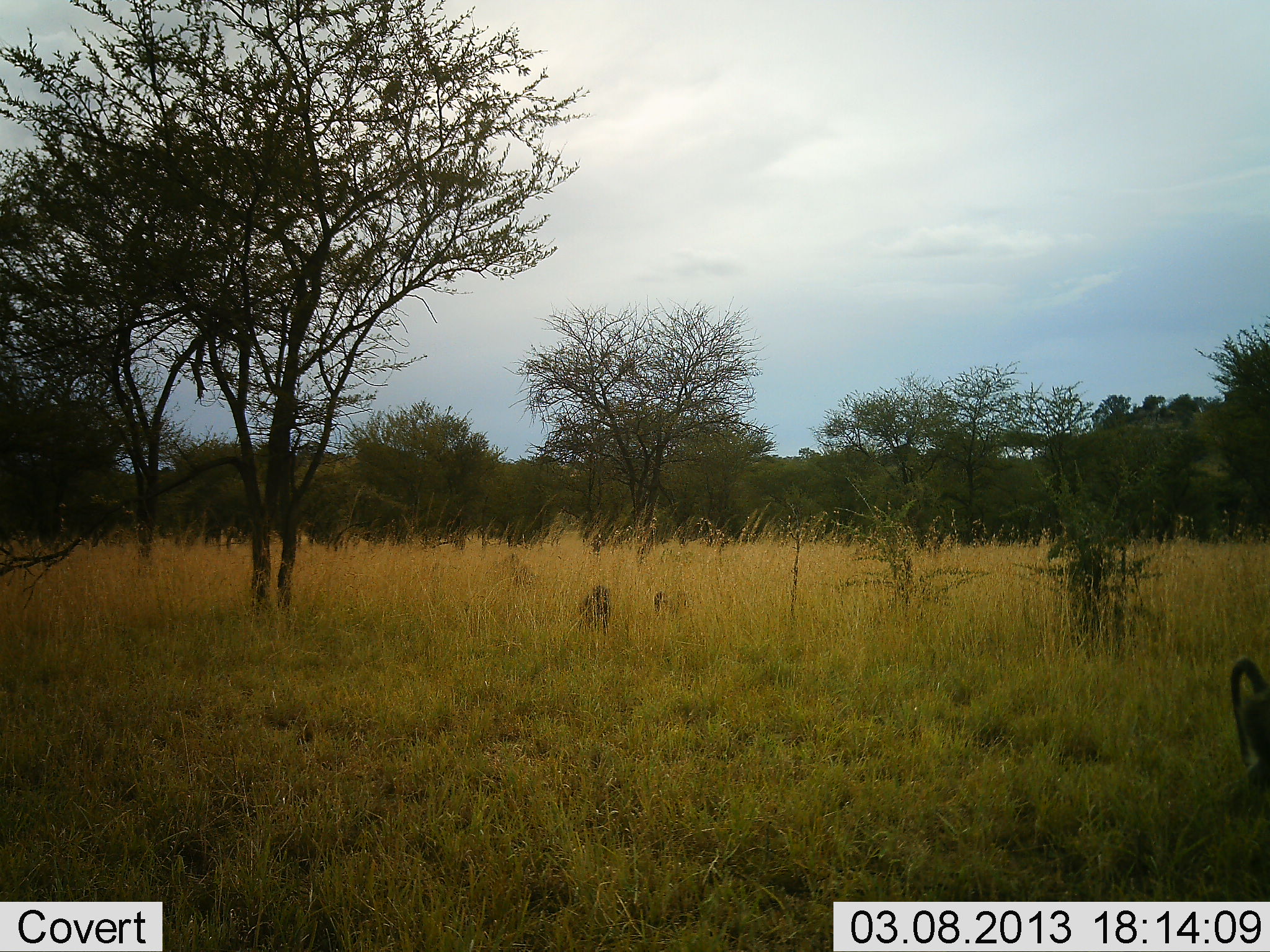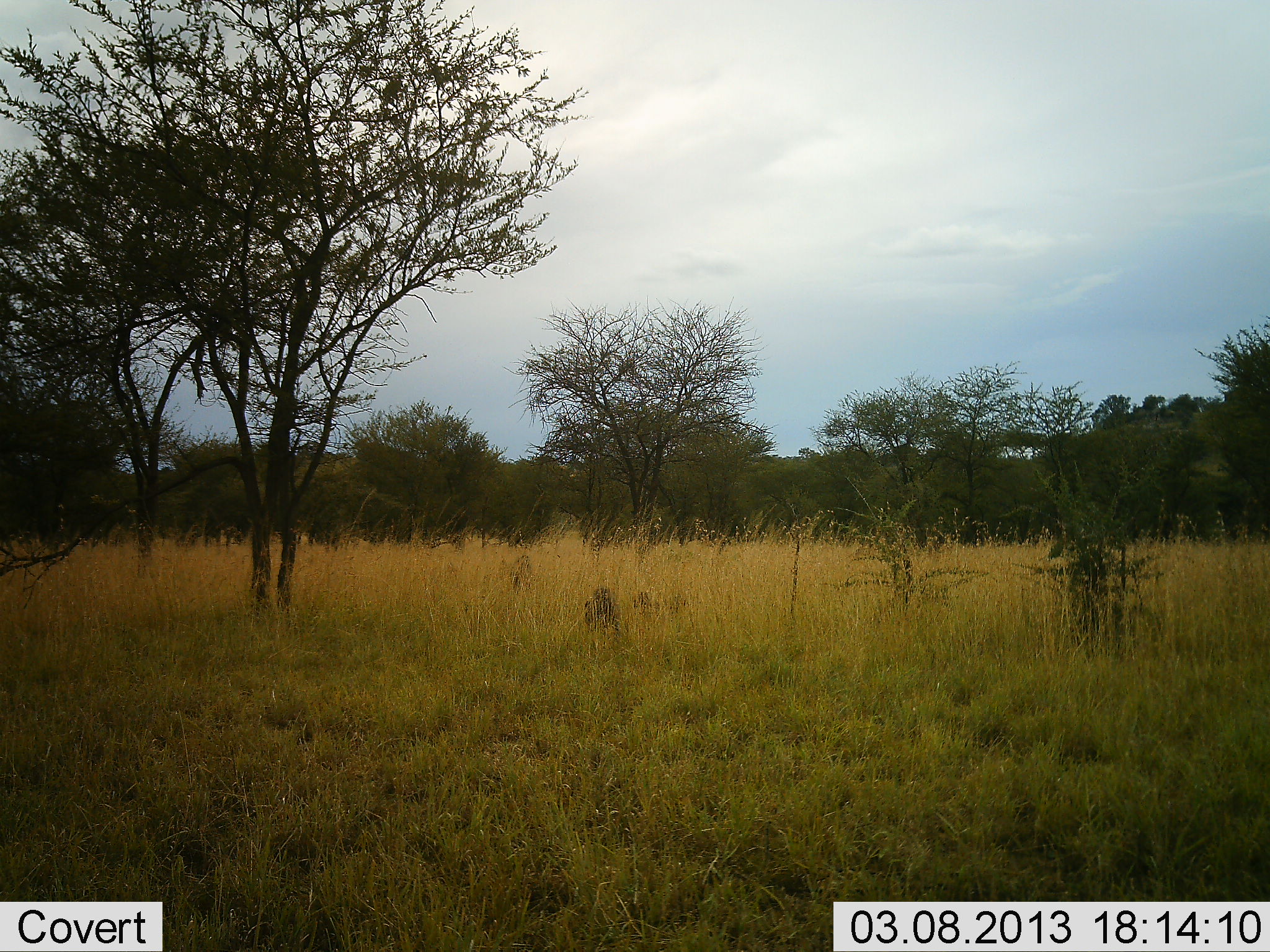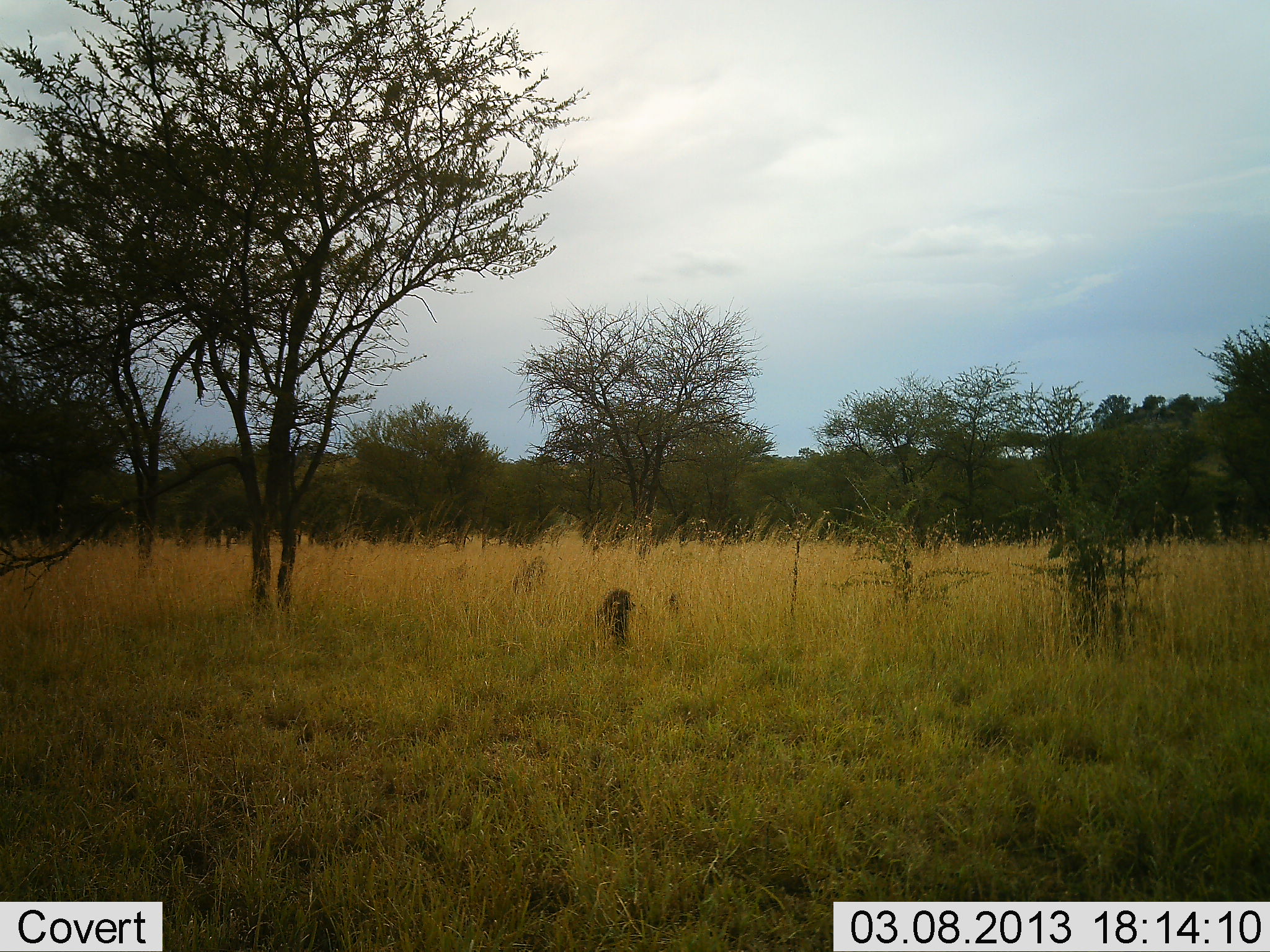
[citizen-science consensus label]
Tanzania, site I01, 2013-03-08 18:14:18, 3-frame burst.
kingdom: Animalia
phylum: Chordata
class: Mammalia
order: Primates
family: Cercopithecidae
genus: Papio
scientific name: Papio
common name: baboon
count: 5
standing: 4%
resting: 8%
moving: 88%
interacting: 0%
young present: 8%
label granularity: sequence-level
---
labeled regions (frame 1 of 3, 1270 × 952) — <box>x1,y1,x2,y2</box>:
animal: <box>1228,657,1270,783</box>